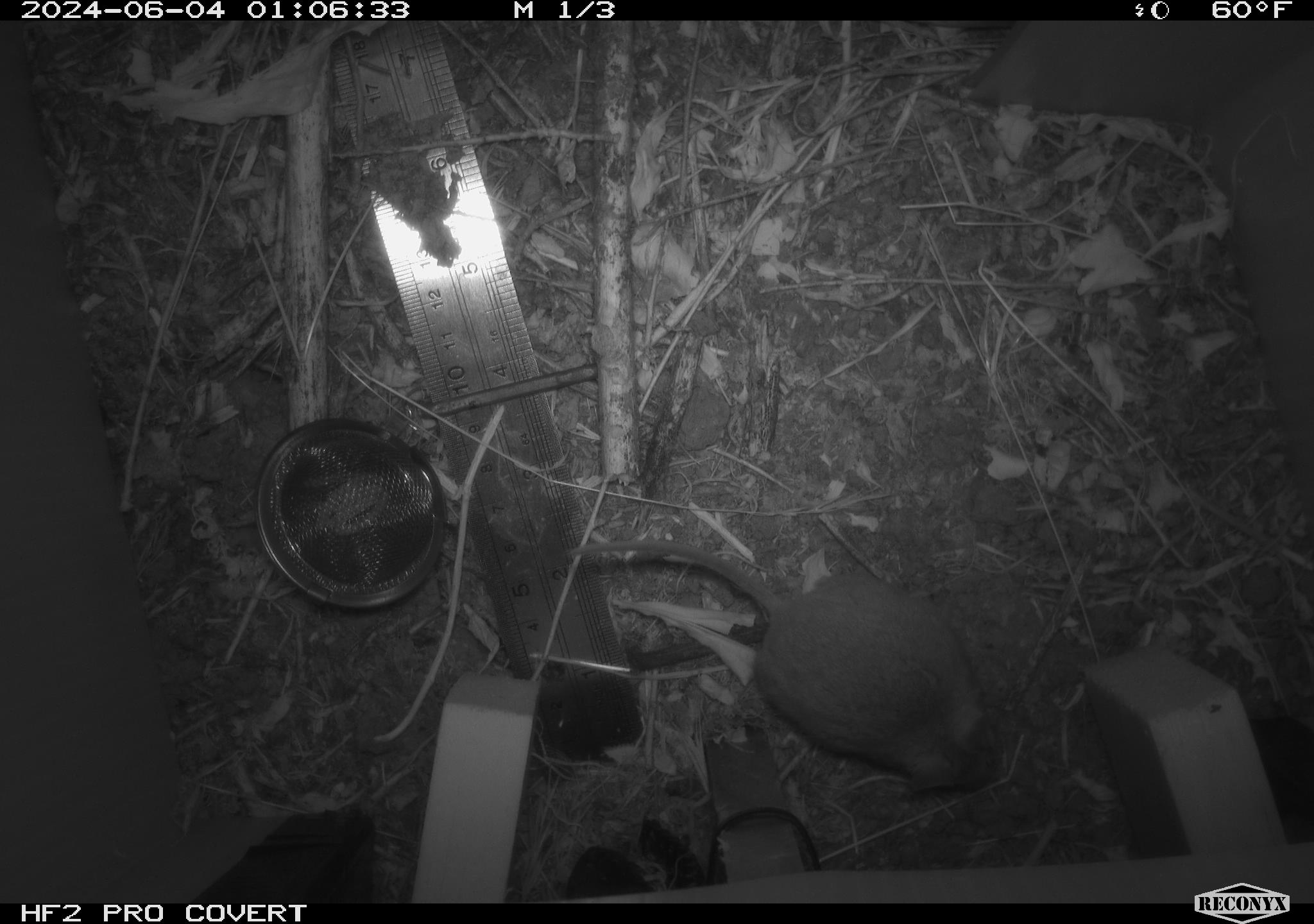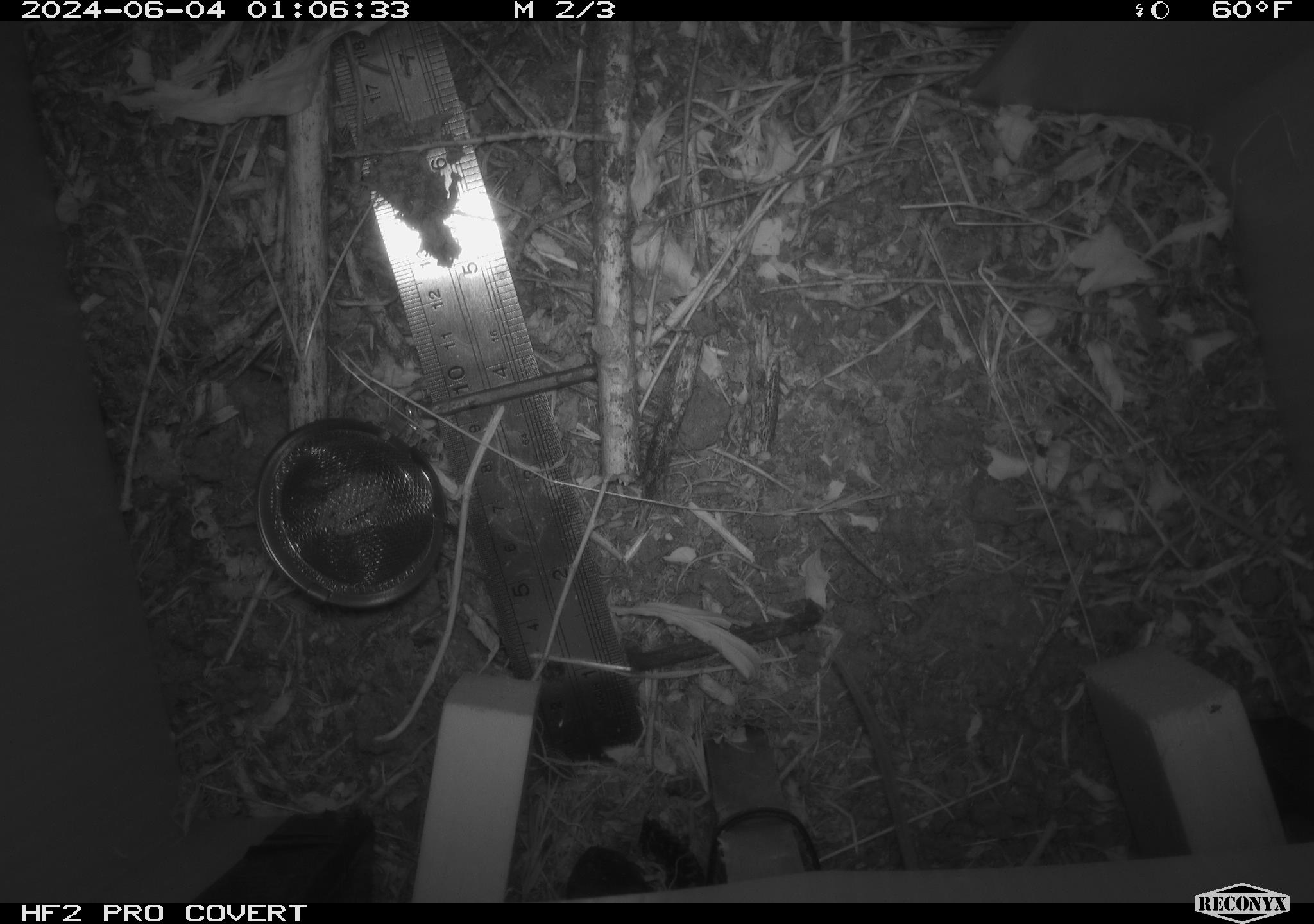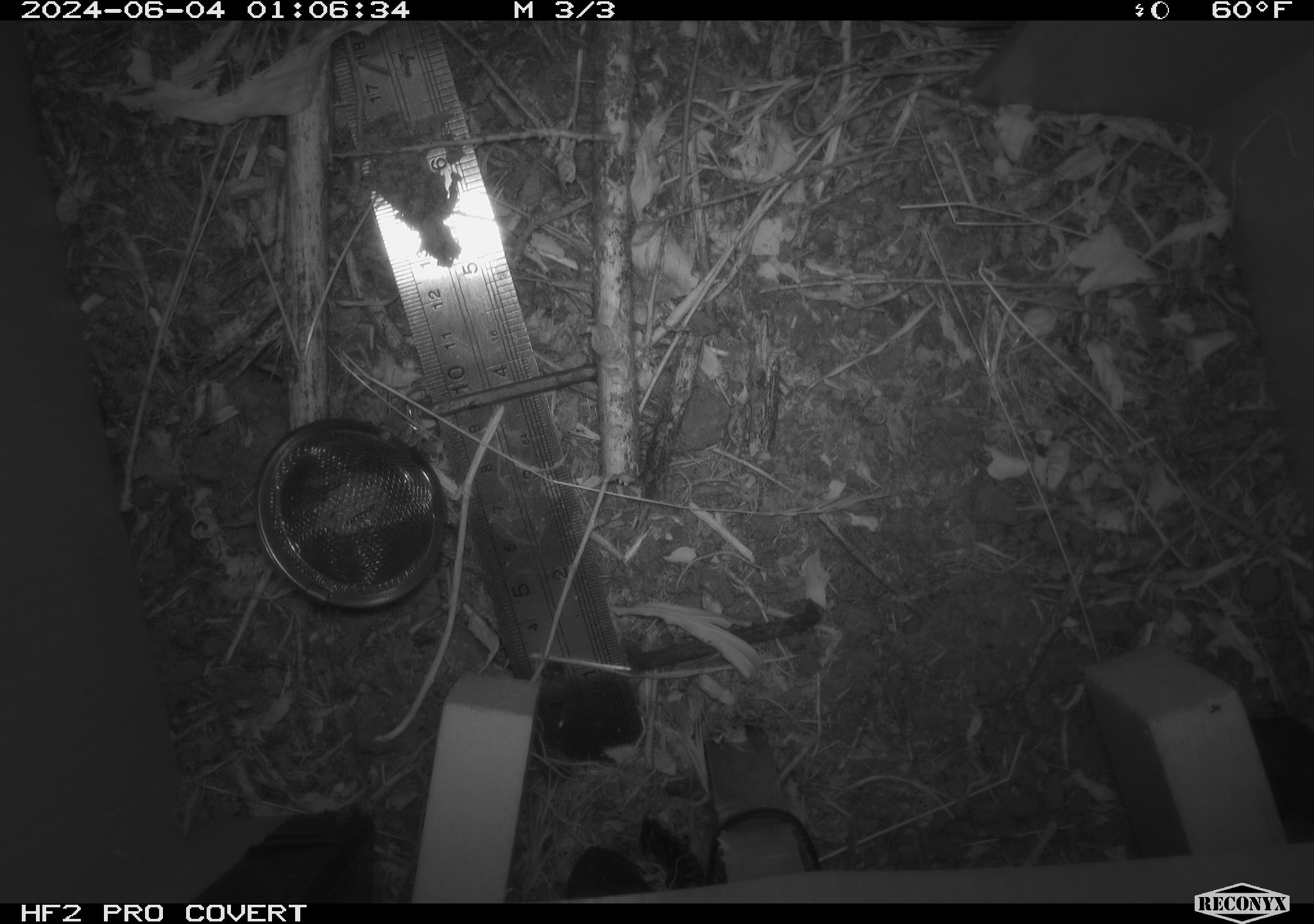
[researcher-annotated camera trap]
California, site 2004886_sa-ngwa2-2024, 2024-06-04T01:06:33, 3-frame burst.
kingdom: Animalia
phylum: Chordata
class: Mammalia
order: Rodentia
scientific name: Rodentia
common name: mouse species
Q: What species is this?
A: Mouse species (Rodentia).